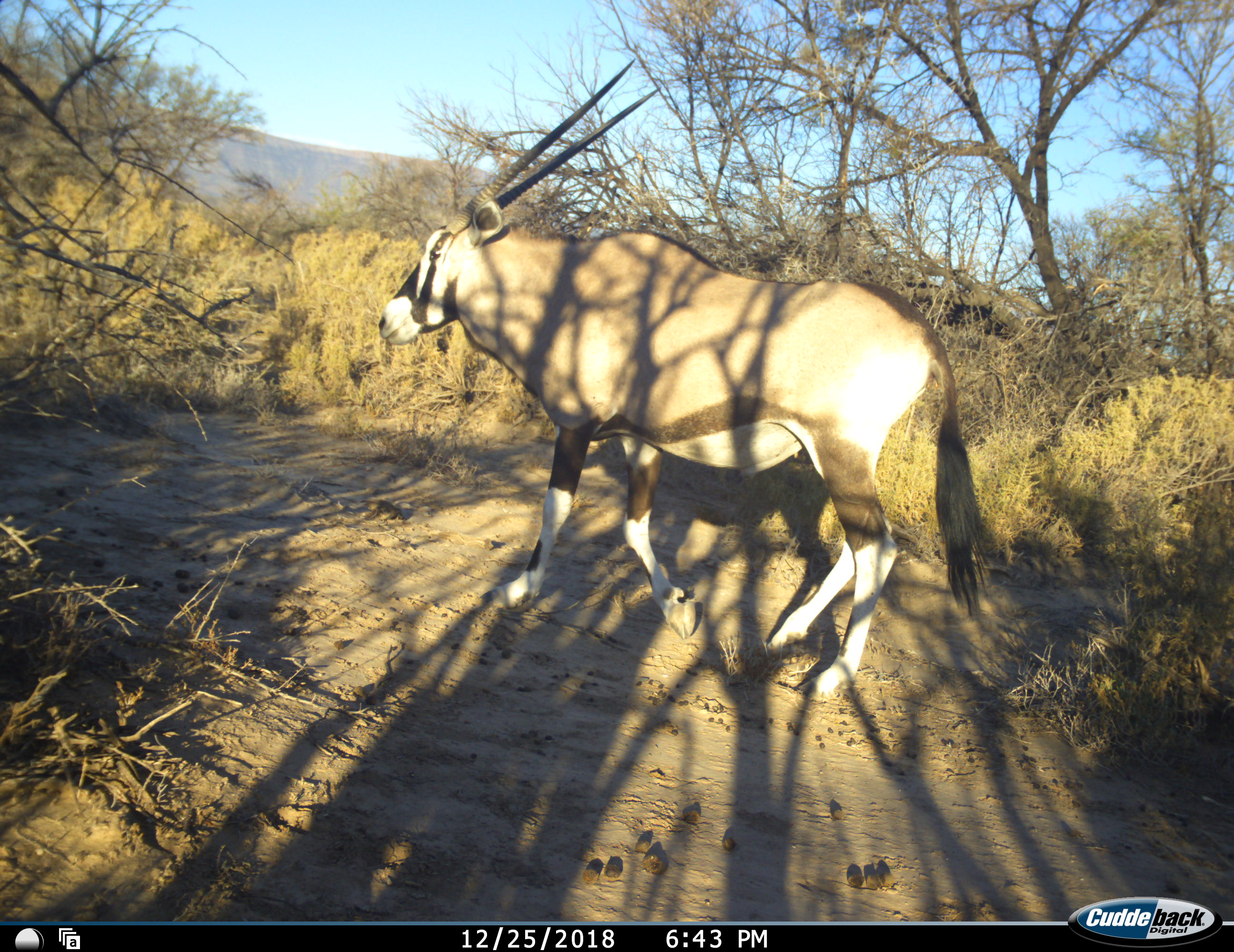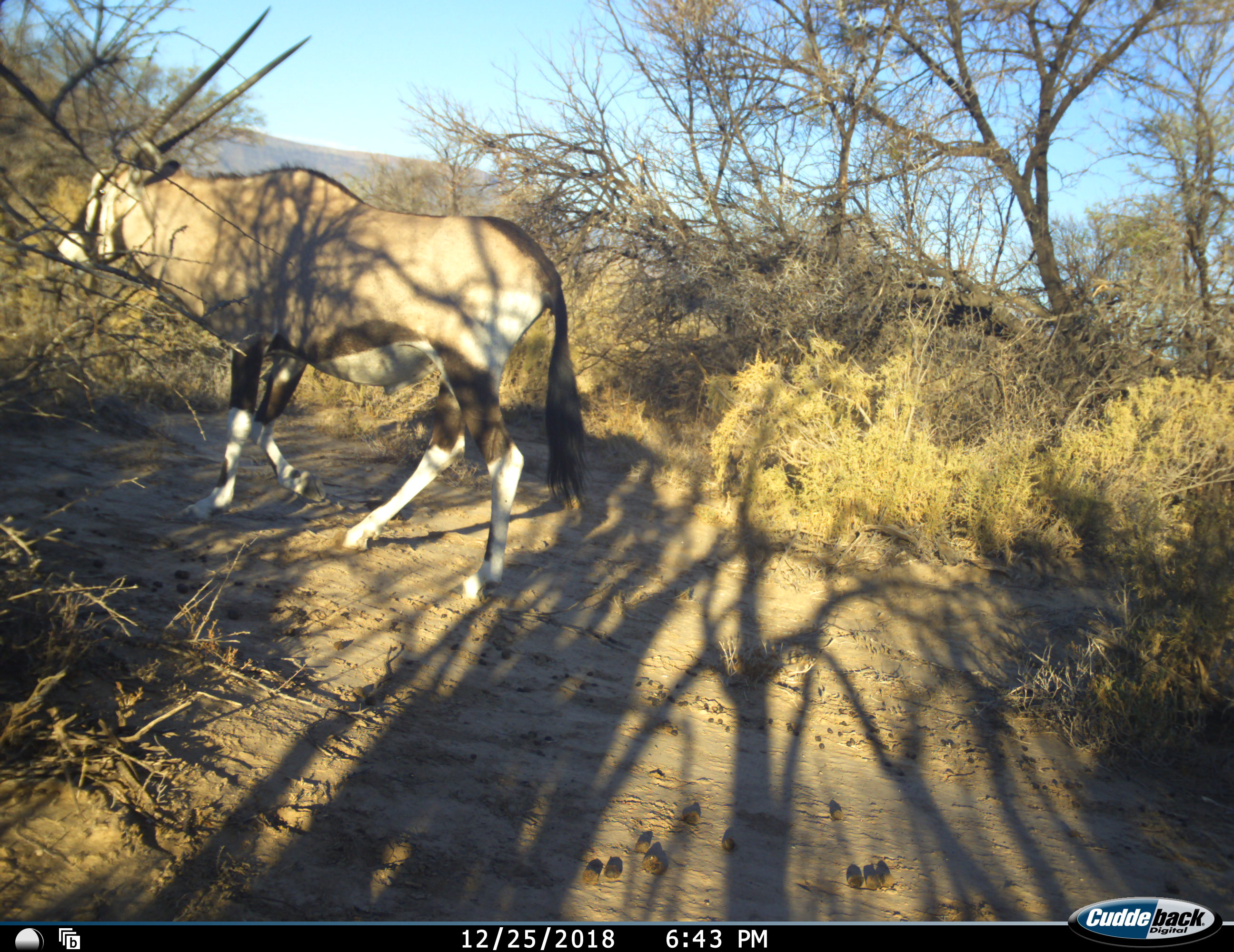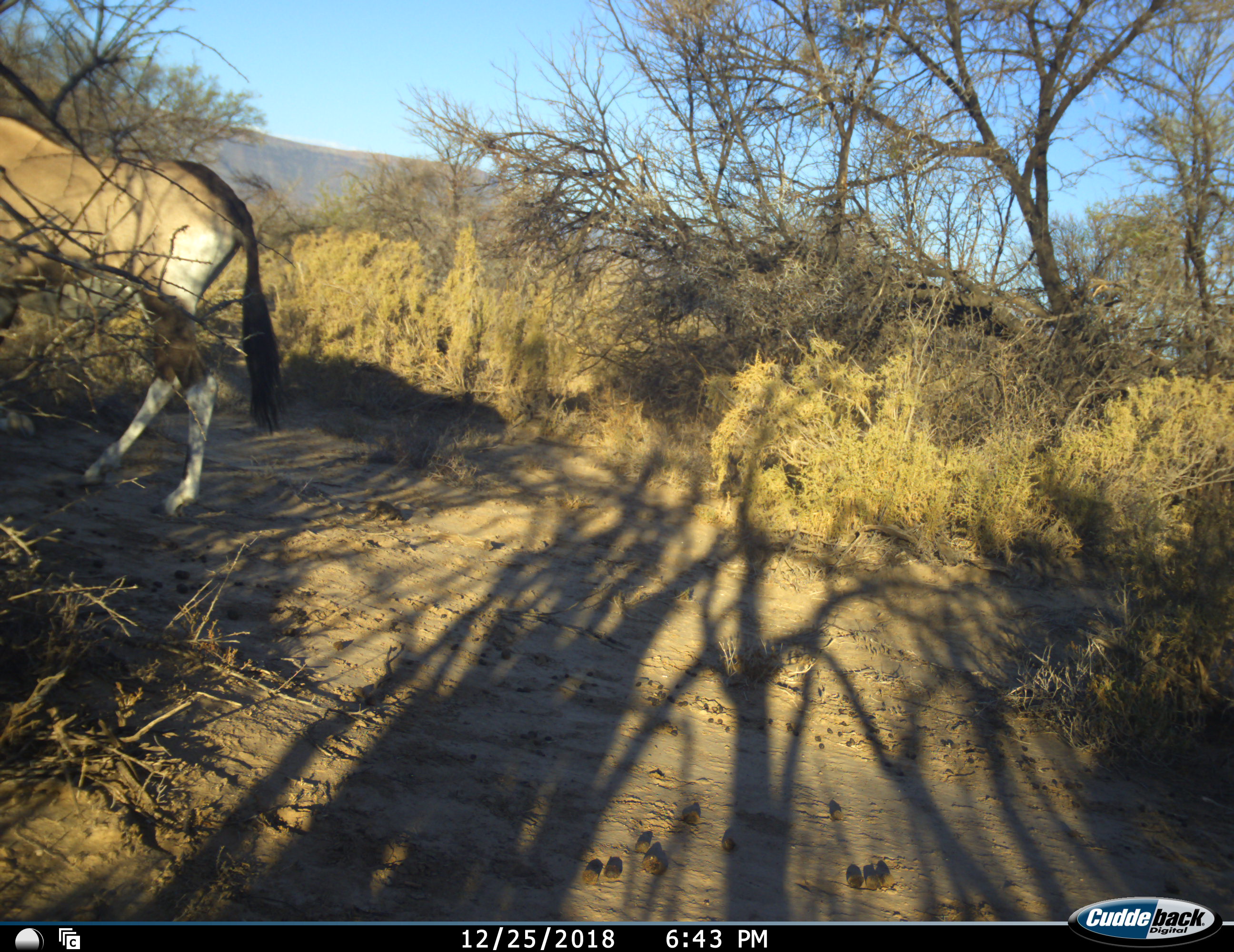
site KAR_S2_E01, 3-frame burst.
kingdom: Animalia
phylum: Chordata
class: Mammalia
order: Artiodactyla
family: Bovidae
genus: Oryx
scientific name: Oryx gazella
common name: gemsbok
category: oryx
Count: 1.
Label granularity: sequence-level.